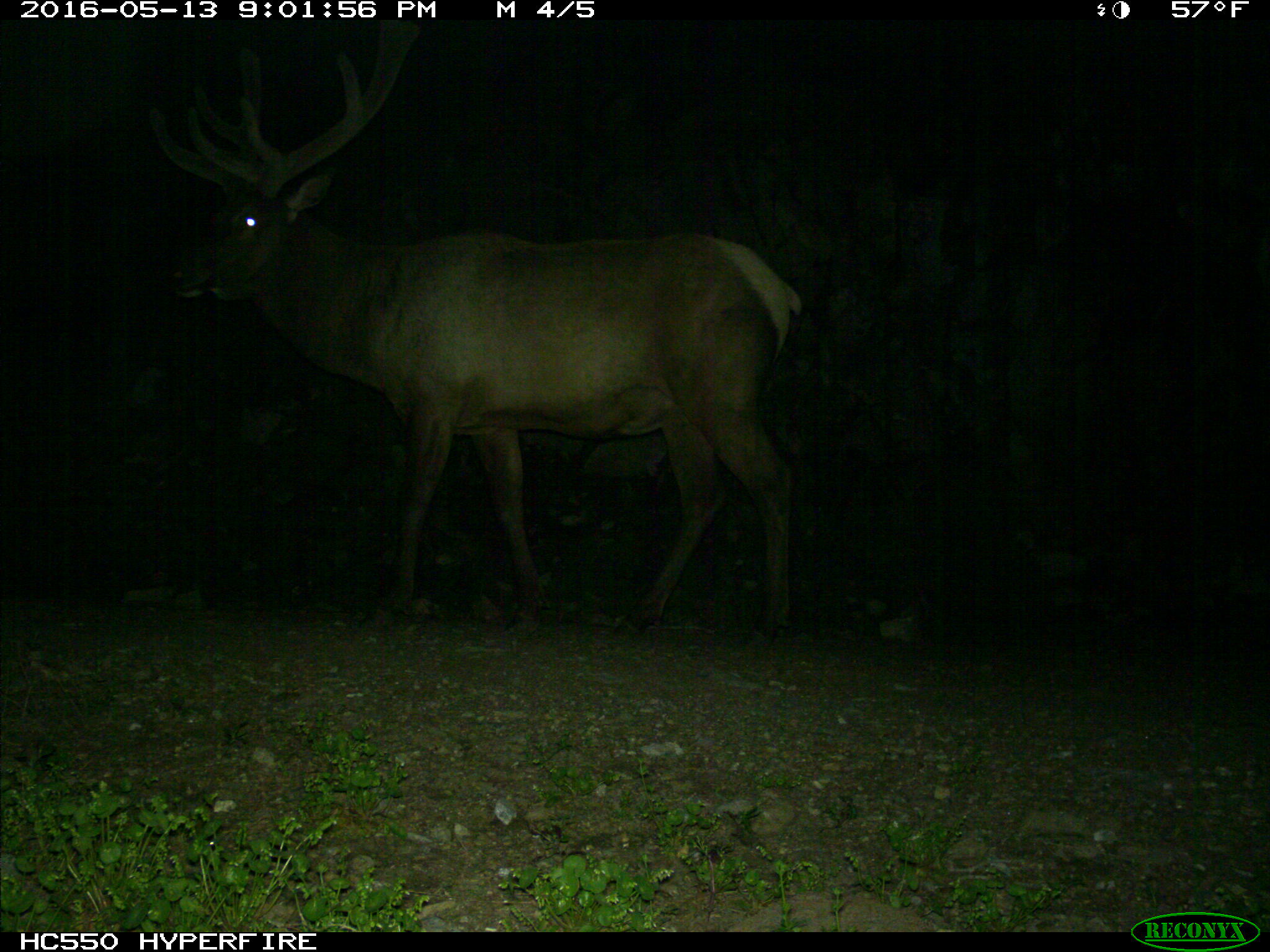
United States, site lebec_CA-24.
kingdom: Animalia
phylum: Chordata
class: Mammalia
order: Artiodactyla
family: Cervidae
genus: Cervus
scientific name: Cervus canadensis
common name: elk